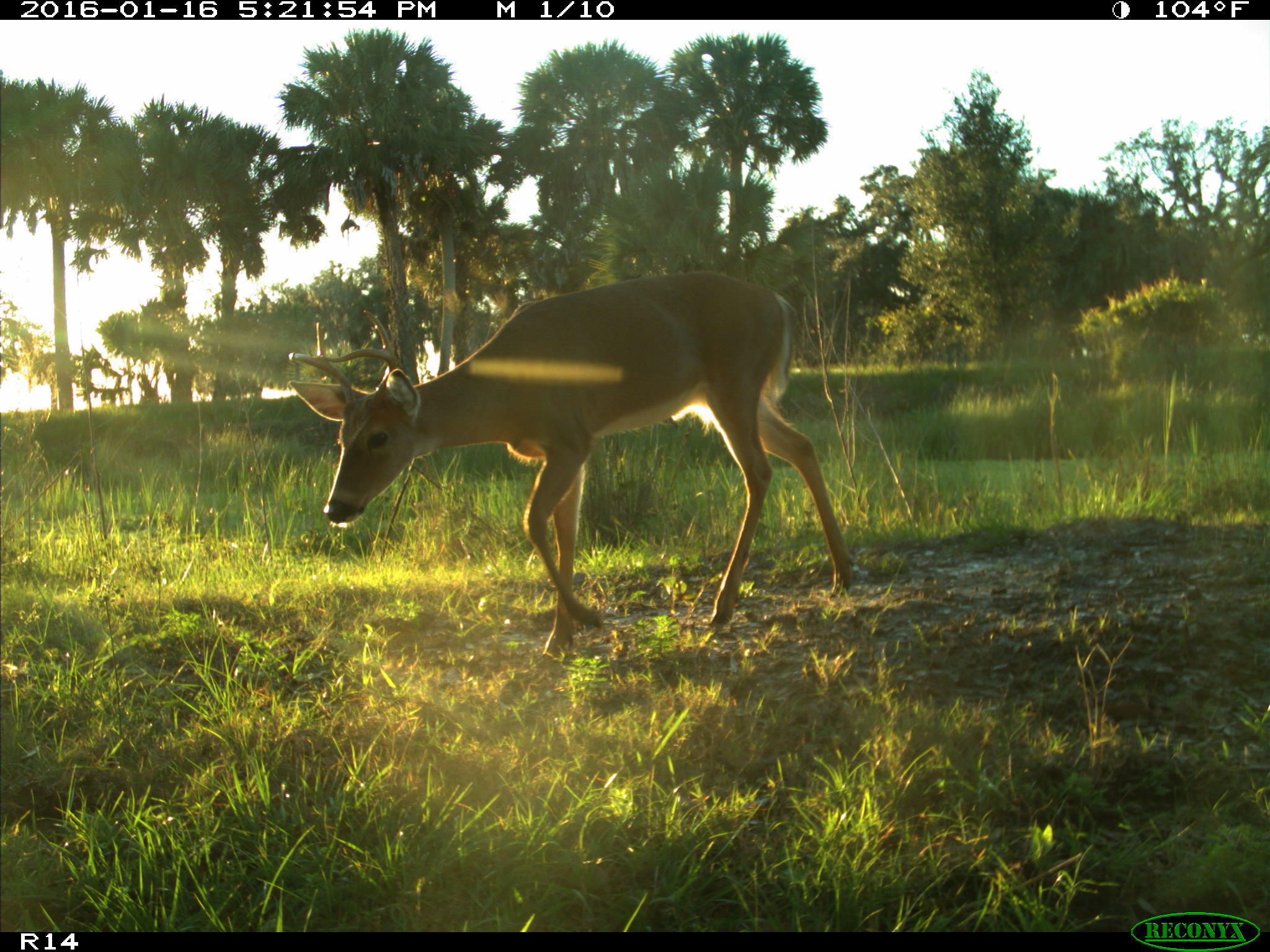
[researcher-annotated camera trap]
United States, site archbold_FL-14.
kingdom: Animalia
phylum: Chordata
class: Mammalia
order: Artiodactyla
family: Cervidae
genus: Odocoileus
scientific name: Odocoileus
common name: deer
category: unidentified deer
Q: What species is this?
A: Unidentified deer (deer) (Odocoileus).